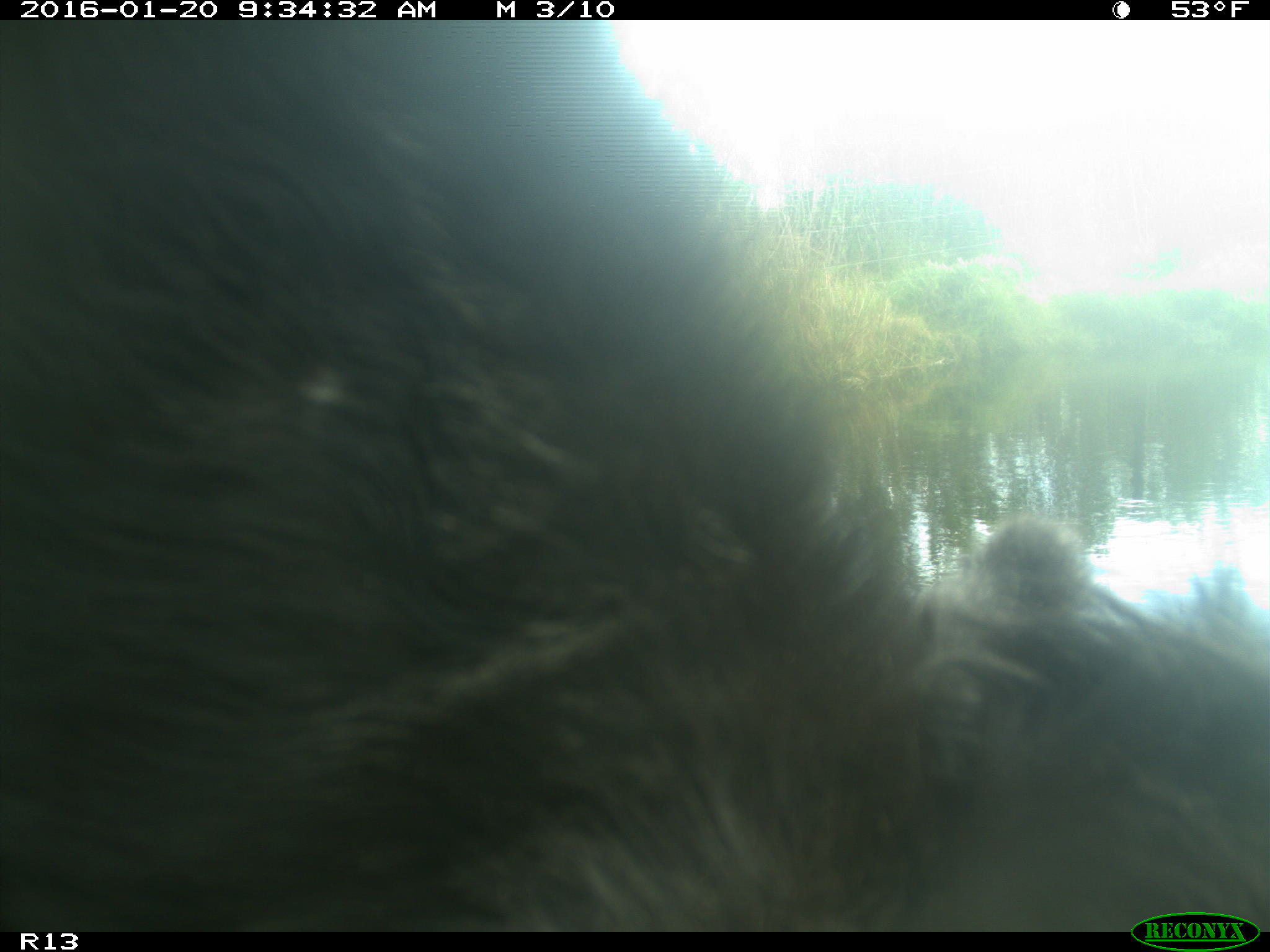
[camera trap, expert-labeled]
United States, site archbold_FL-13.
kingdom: Animalia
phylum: Chordata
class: Mammalia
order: Artiodactyla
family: Bovidae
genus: Bos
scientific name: Bos taurus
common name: domestic cow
Bos taurus (domestic cow).